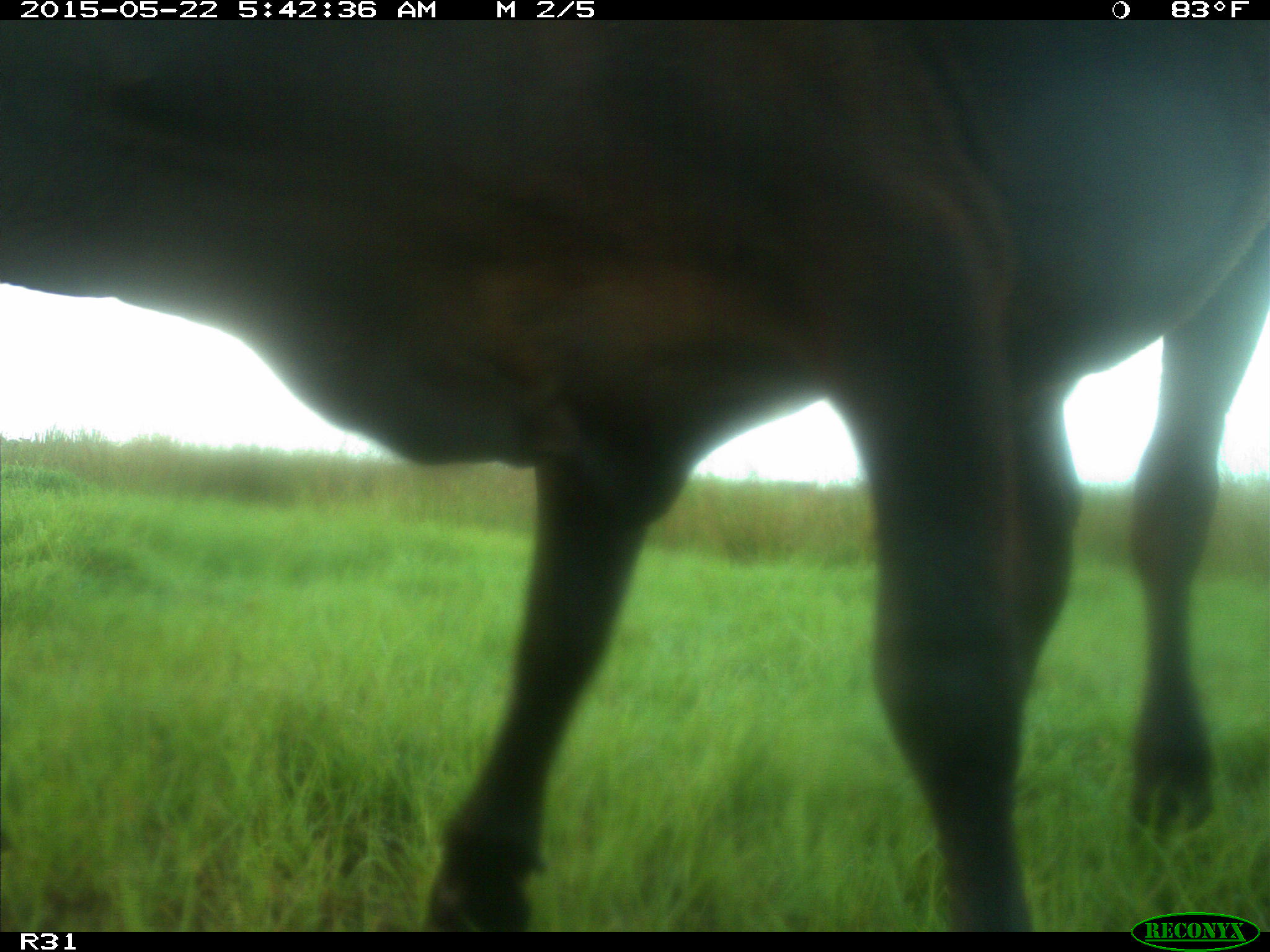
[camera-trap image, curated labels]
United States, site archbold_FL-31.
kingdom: Animalia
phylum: Chordata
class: Mammalia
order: Artiodactyla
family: Bovidae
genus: Bos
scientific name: Bos taurus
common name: domestic cow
Bos taurus (domestic cow).